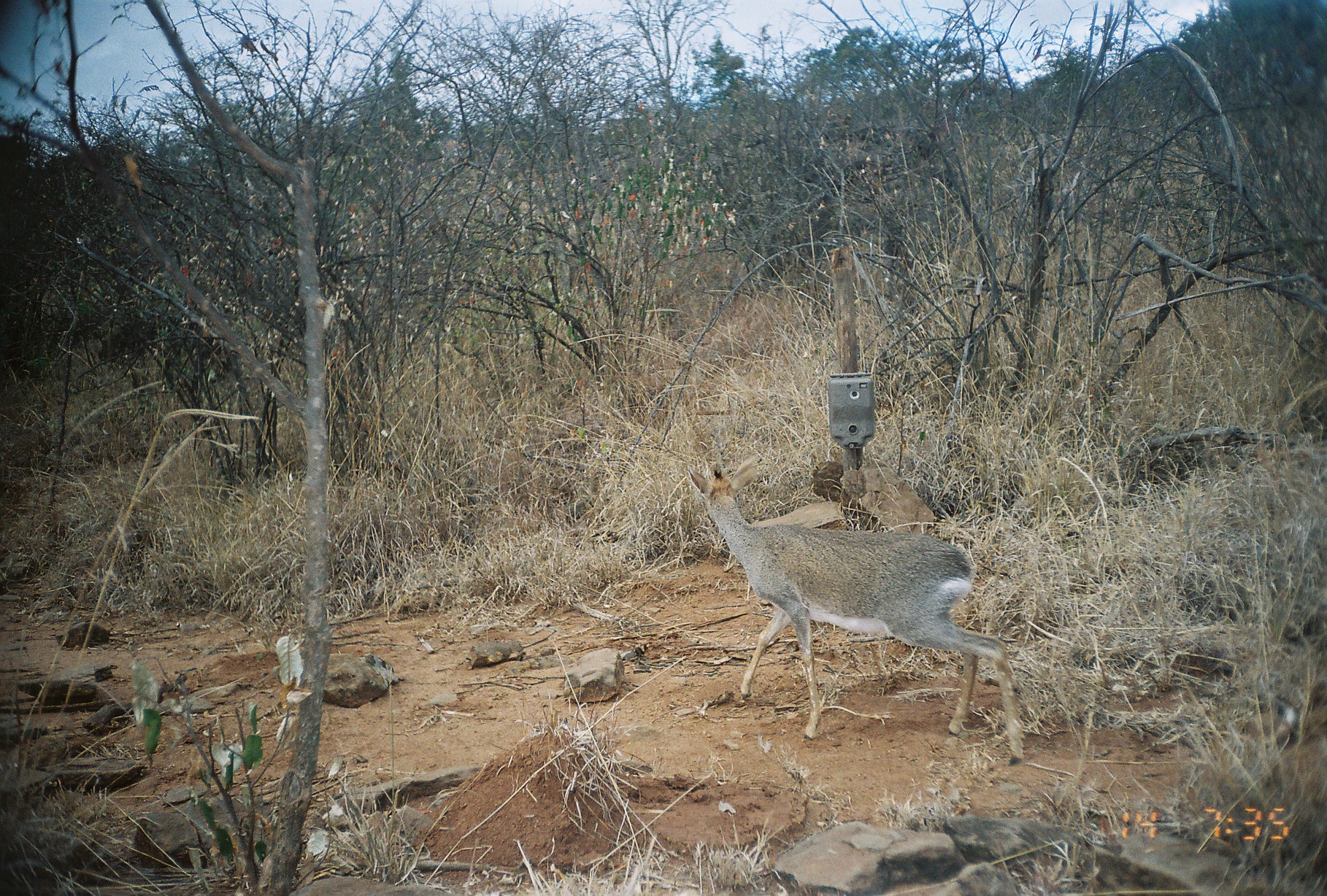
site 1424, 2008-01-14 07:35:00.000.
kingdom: Animalia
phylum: Chordata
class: Mammalia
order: Artiodactyla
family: Bovidae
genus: Madoqua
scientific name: Madoqua guentheri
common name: günther's dik-dik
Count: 1.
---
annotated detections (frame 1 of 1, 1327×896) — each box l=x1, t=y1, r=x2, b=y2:
madoqua guentheri: l=683, t=453, r=1026, b=766